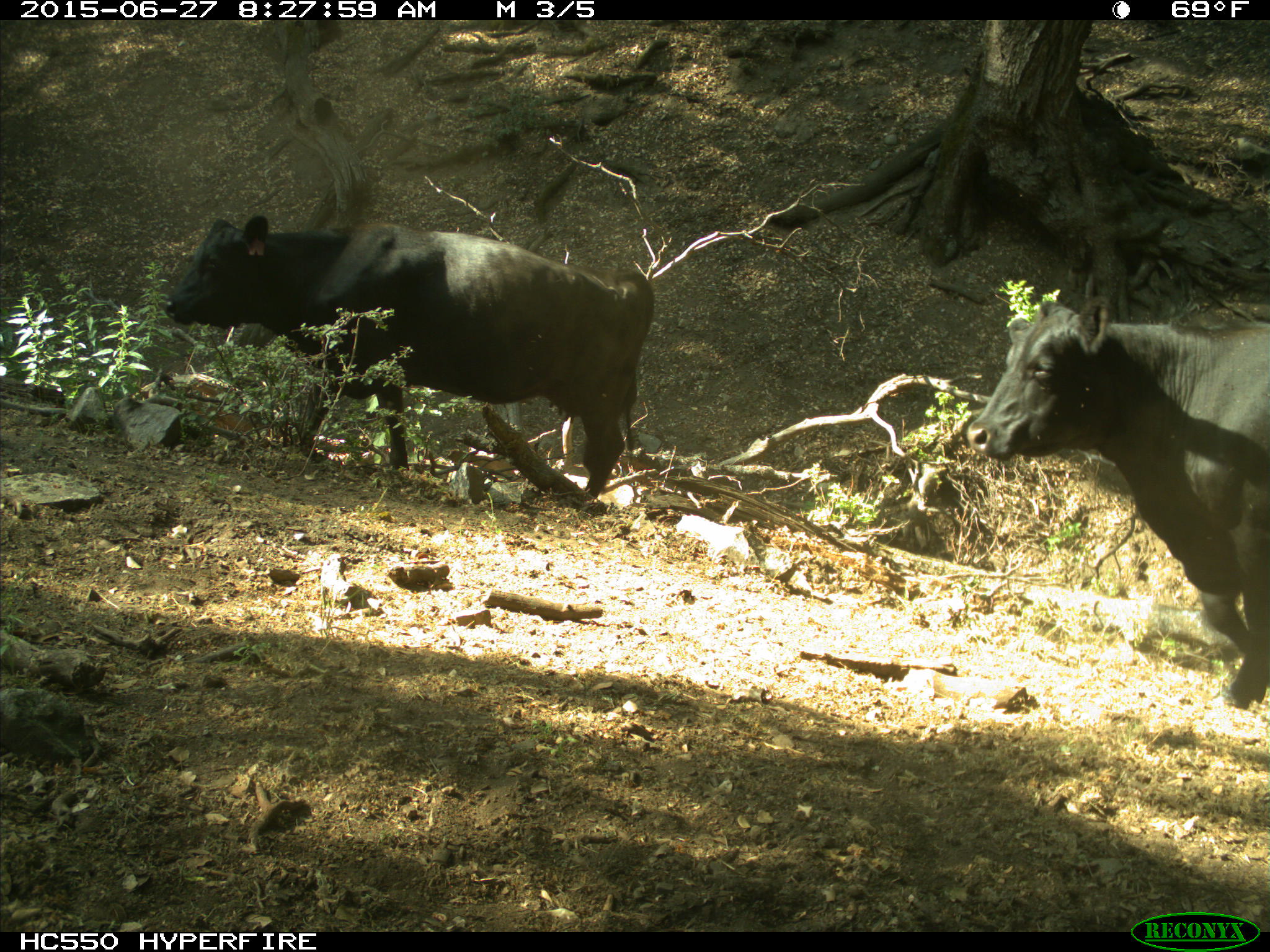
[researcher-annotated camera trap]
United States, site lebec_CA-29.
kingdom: Animalia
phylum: Chordata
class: Mammalia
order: Artiodactyla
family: Bovidae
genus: Bos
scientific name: Bos taurus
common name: domestic cow